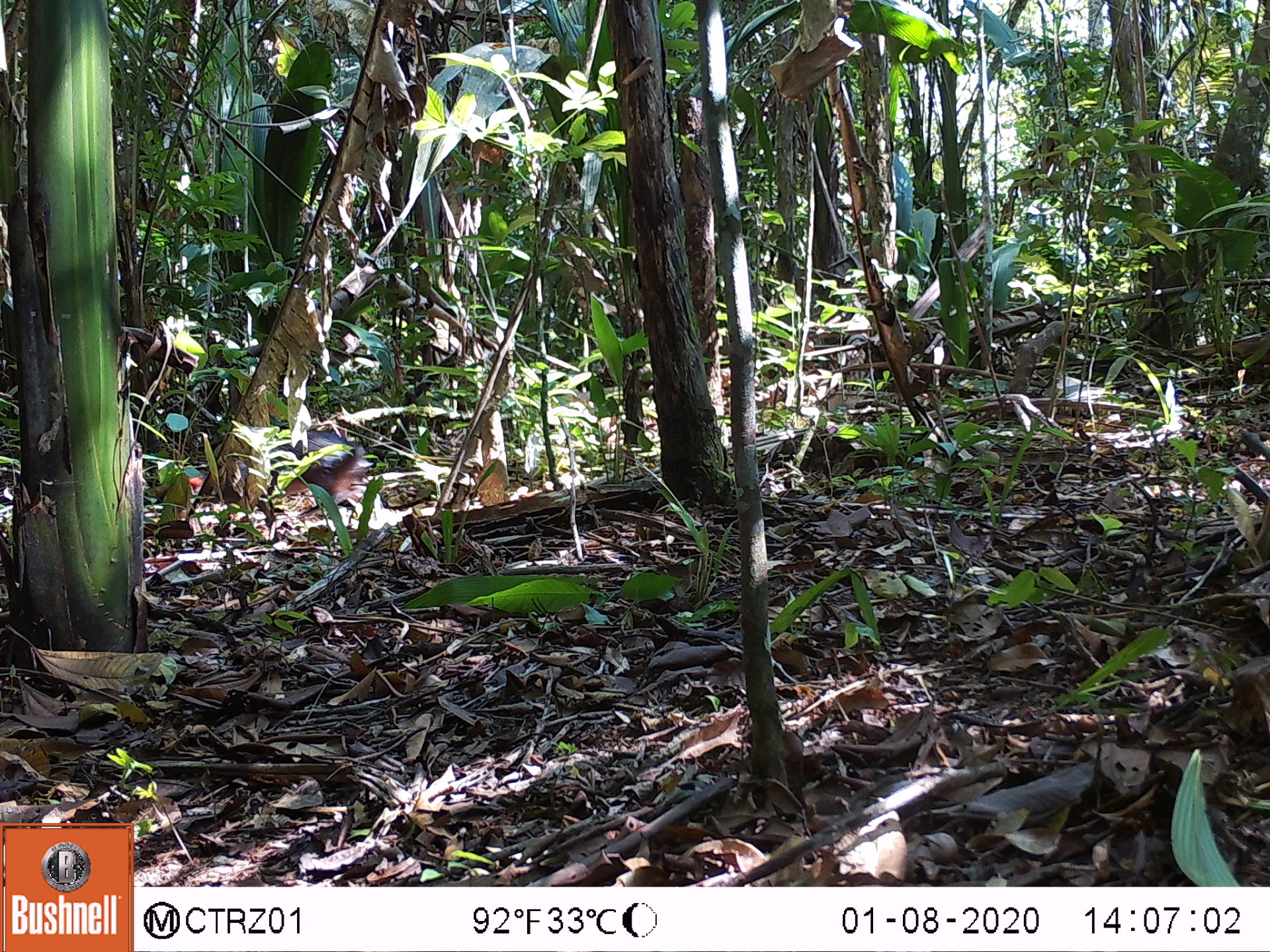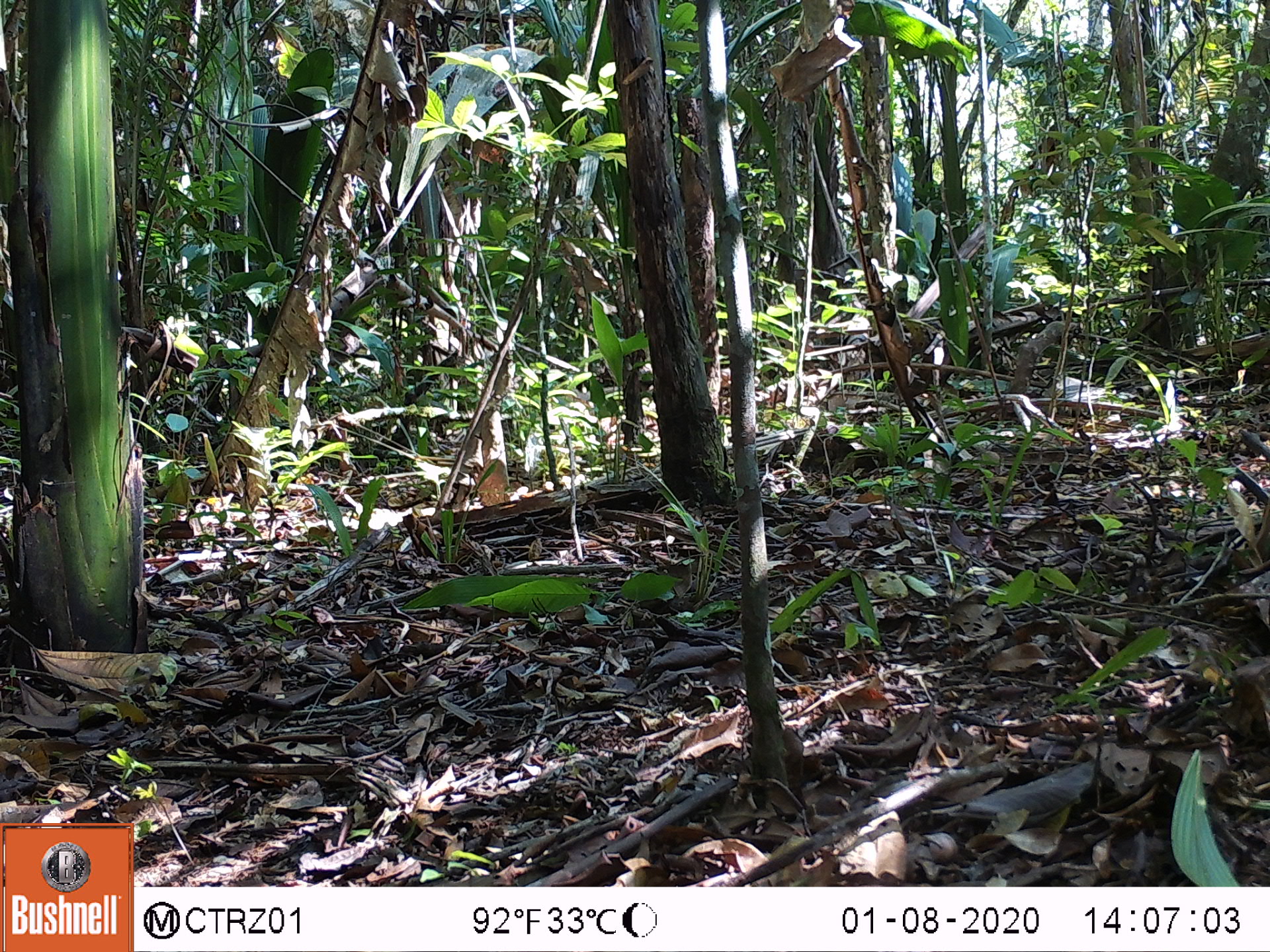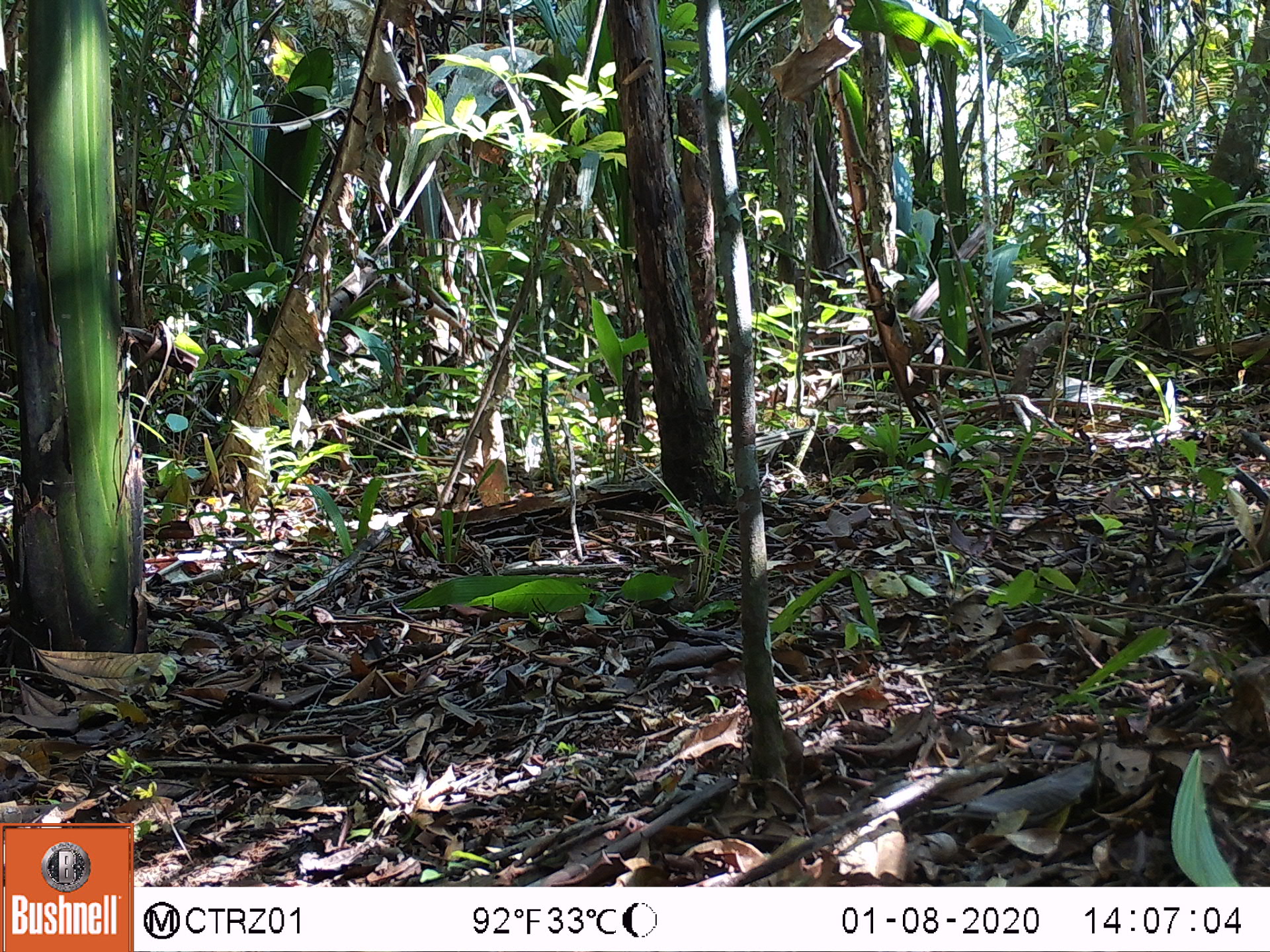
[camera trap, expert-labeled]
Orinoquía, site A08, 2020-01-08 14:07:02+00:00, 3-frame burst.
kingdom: Animalia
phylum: Chordata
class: Mammalia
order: Rodentia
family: Dasyproctidae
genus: Dasyprocta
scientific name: Dasyprocta fuliginosa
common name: black agouti